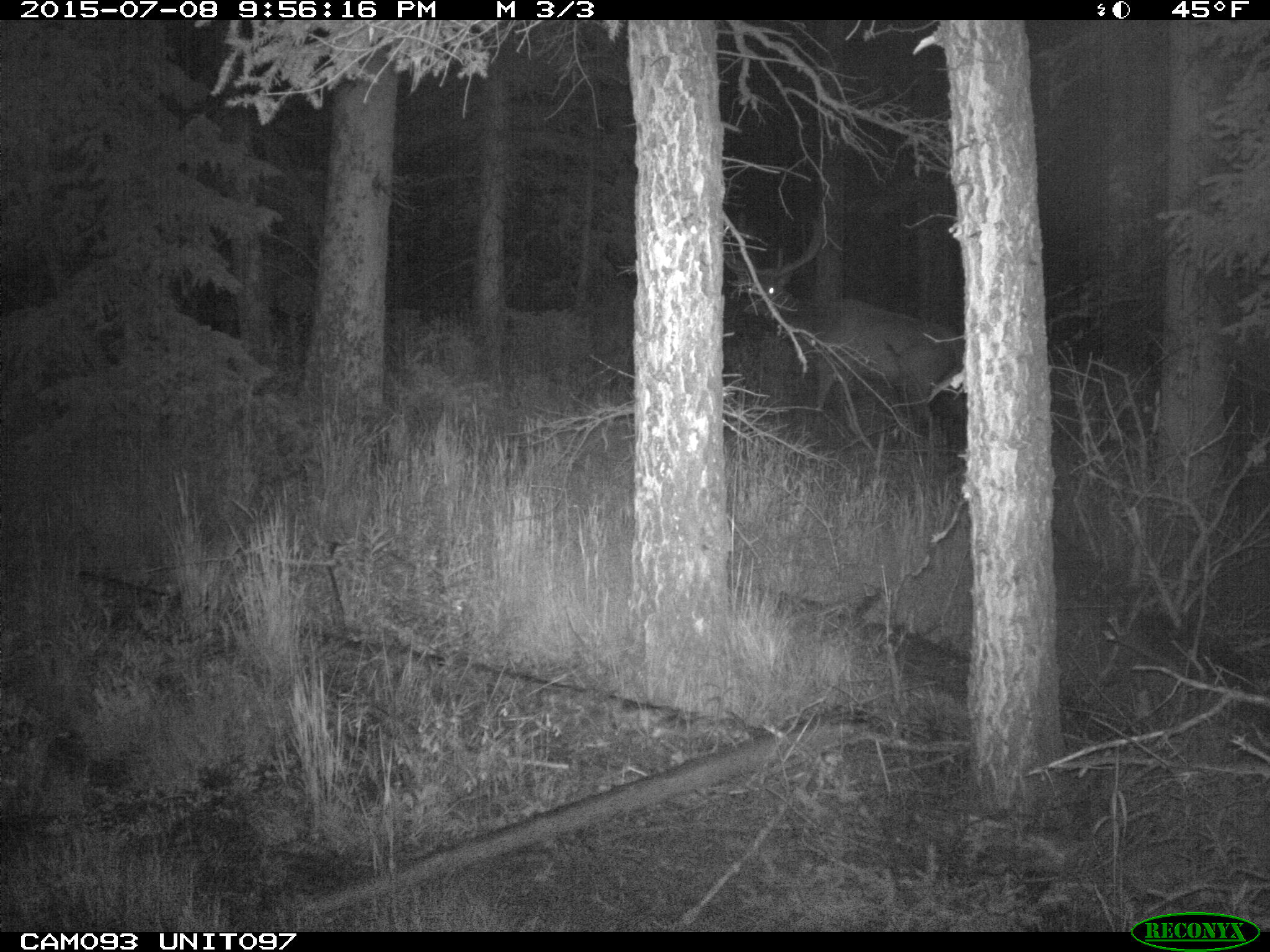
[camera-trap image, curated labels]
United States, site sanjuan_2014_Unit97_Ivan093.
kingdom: Animalia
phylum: Chordata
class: Mammalia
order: Artiodactyla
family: Cervidae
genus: Cervus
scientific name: Cervus elaphus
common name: red deer